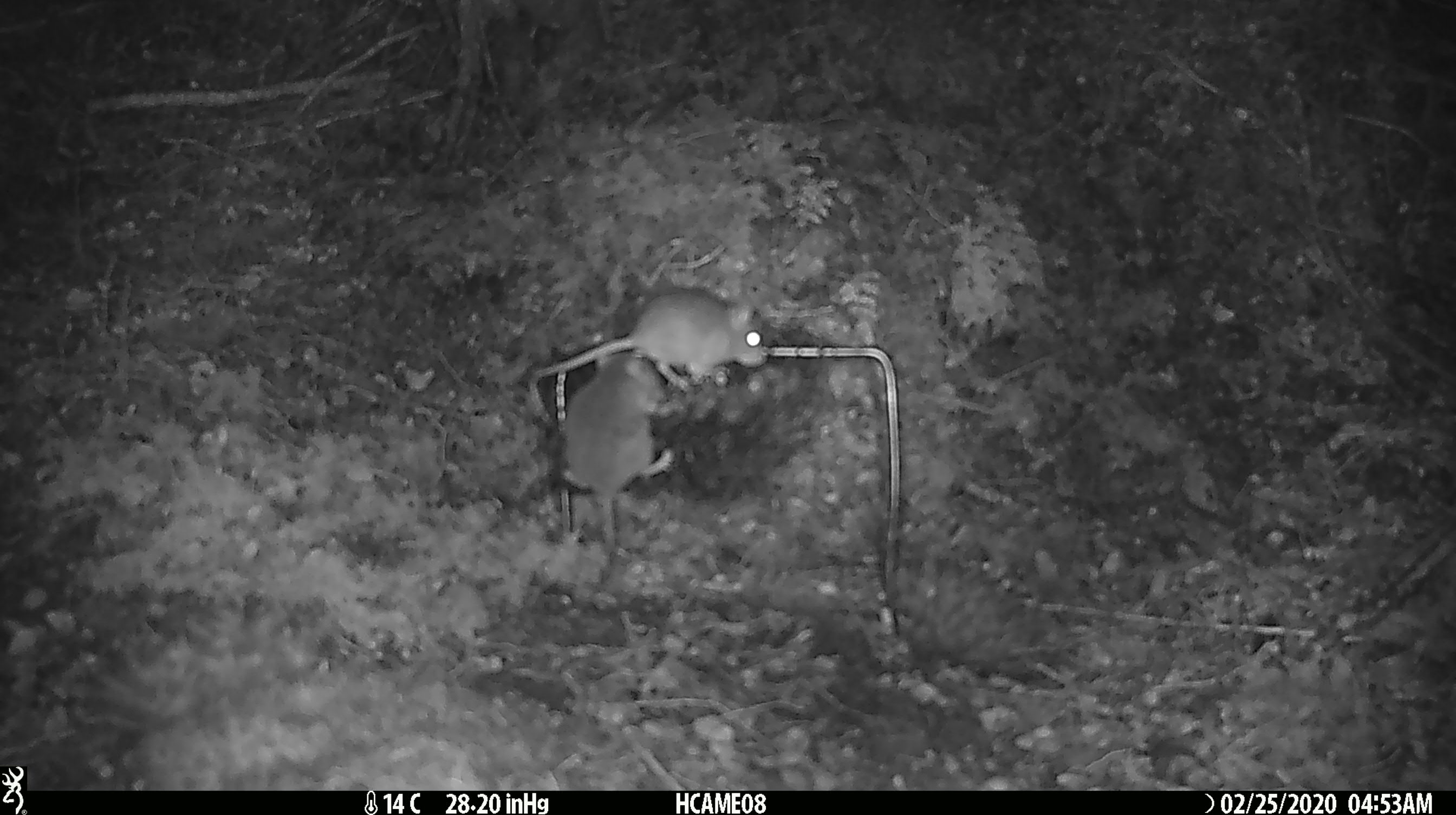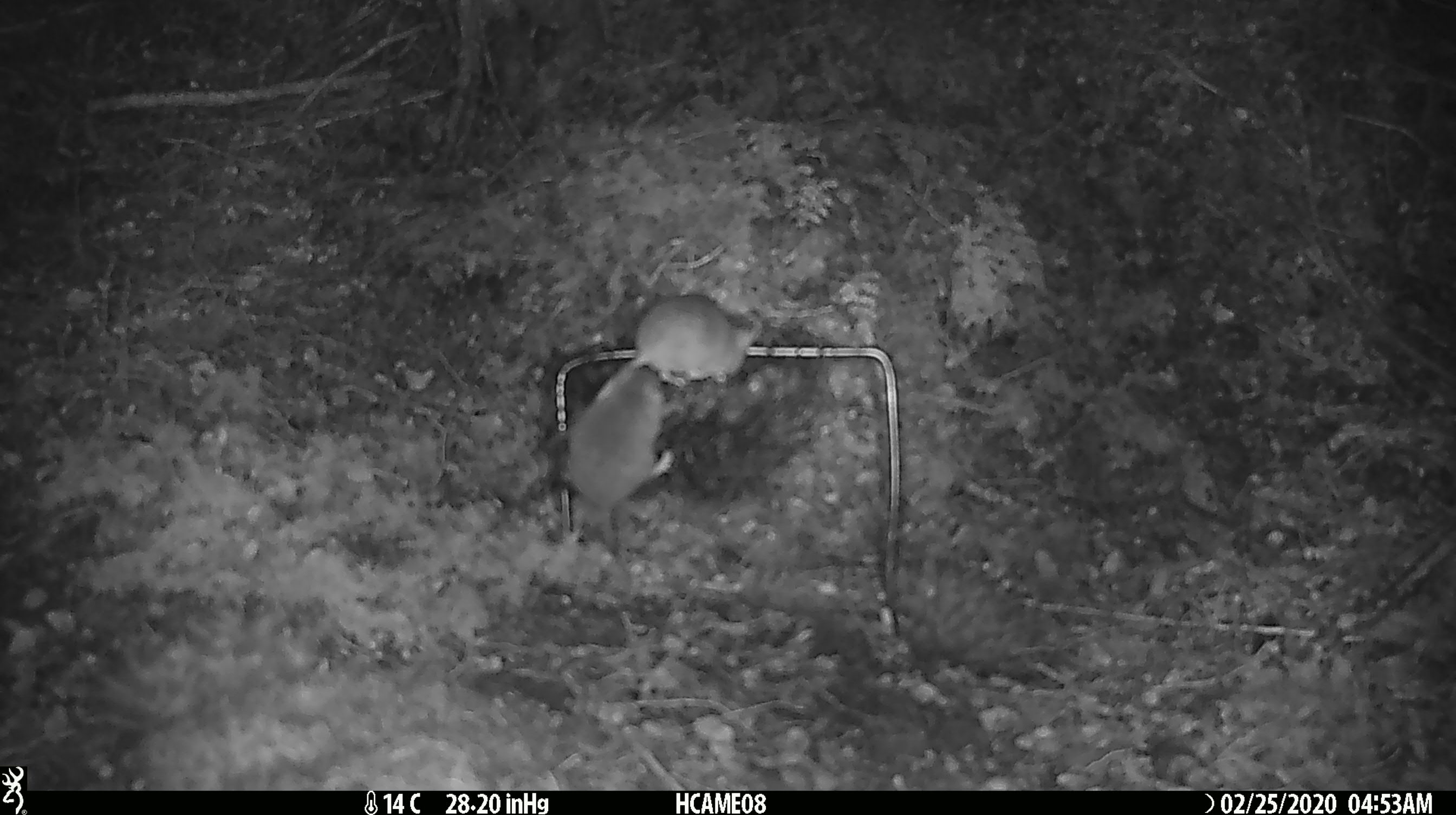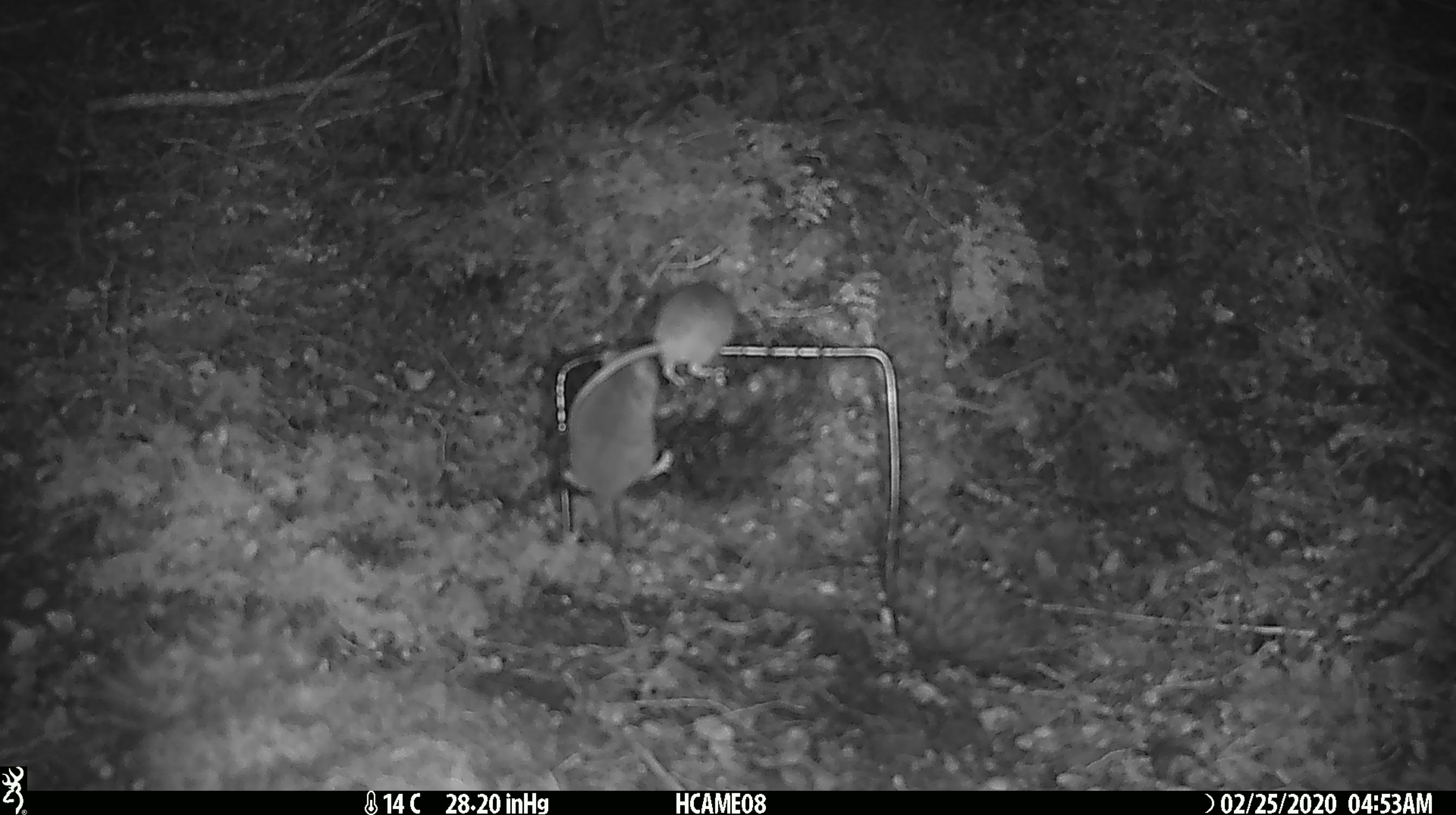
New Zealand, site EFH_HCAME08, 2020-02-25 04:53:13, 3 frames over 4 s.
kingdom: Animalia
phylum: Chordata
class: Mammalia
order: Rodentia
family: Muridae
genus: Mus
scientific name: Mus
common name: mouse